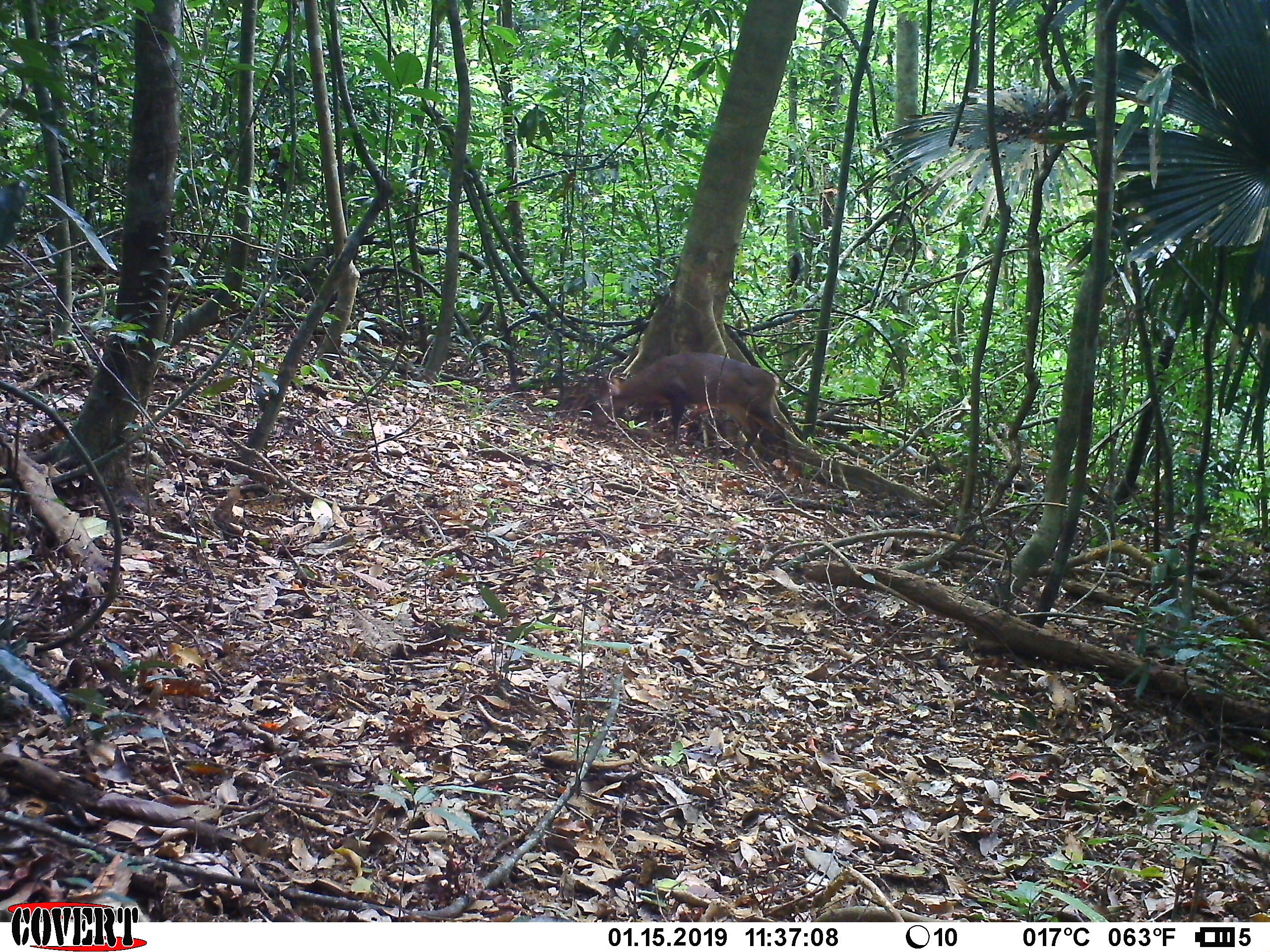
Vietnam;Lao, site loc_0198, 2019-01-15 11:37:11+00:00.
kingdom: Animalia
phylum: Chordata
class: Mammalia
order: Artiodactyla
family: Cervidae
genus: Muntiacus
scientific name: Muntiacus vuquangensis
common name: large-antlered muntjac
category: large antlered muntjac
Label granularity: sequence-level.